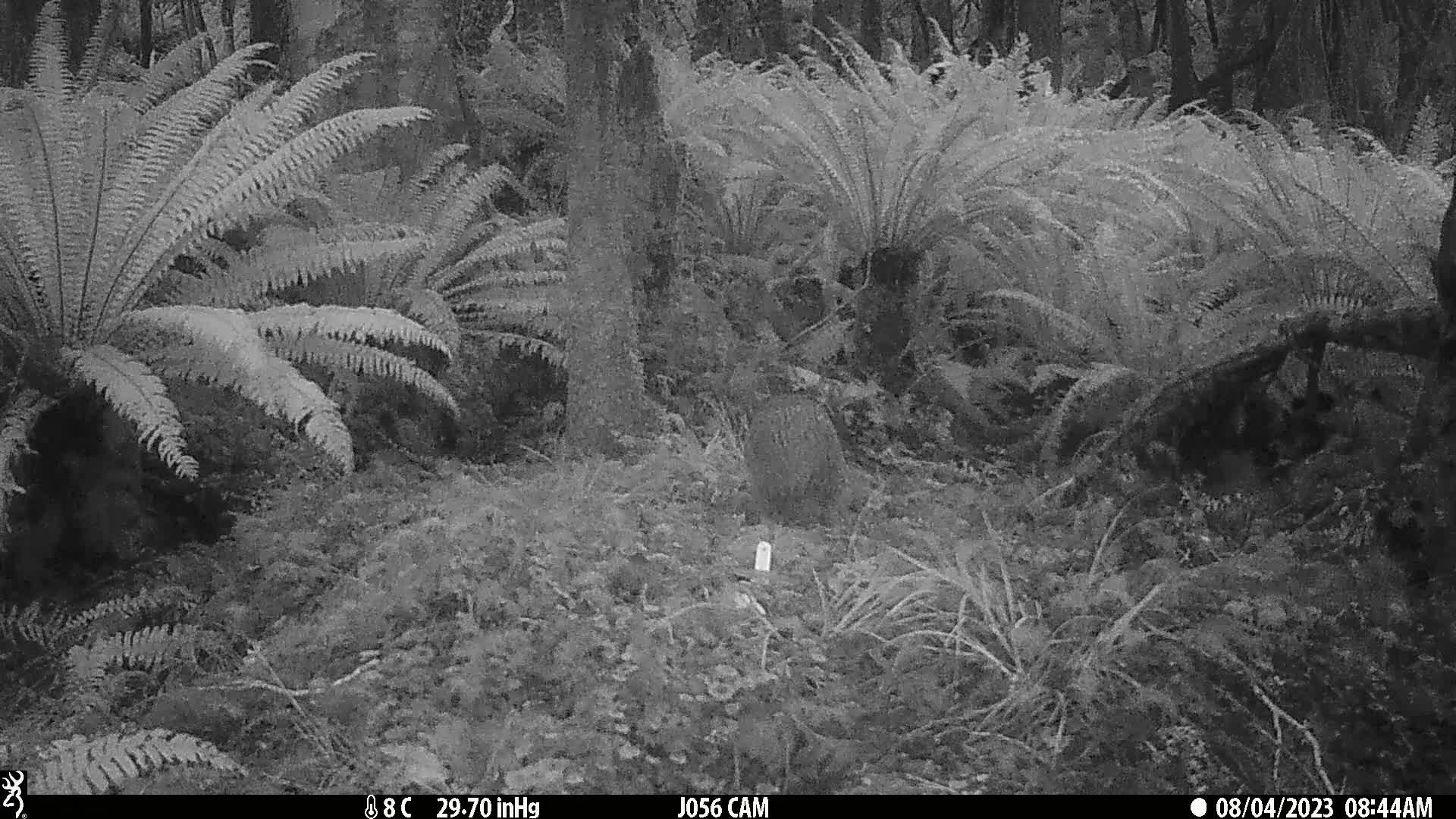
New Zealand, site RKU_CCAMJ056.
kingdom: Animalia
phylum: Chordata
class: Aves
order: Apterygiformes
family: Apterygidae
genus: Apteryx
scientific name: Apteryx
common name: kiwi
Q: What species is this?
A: Kiwi (Apteryx).